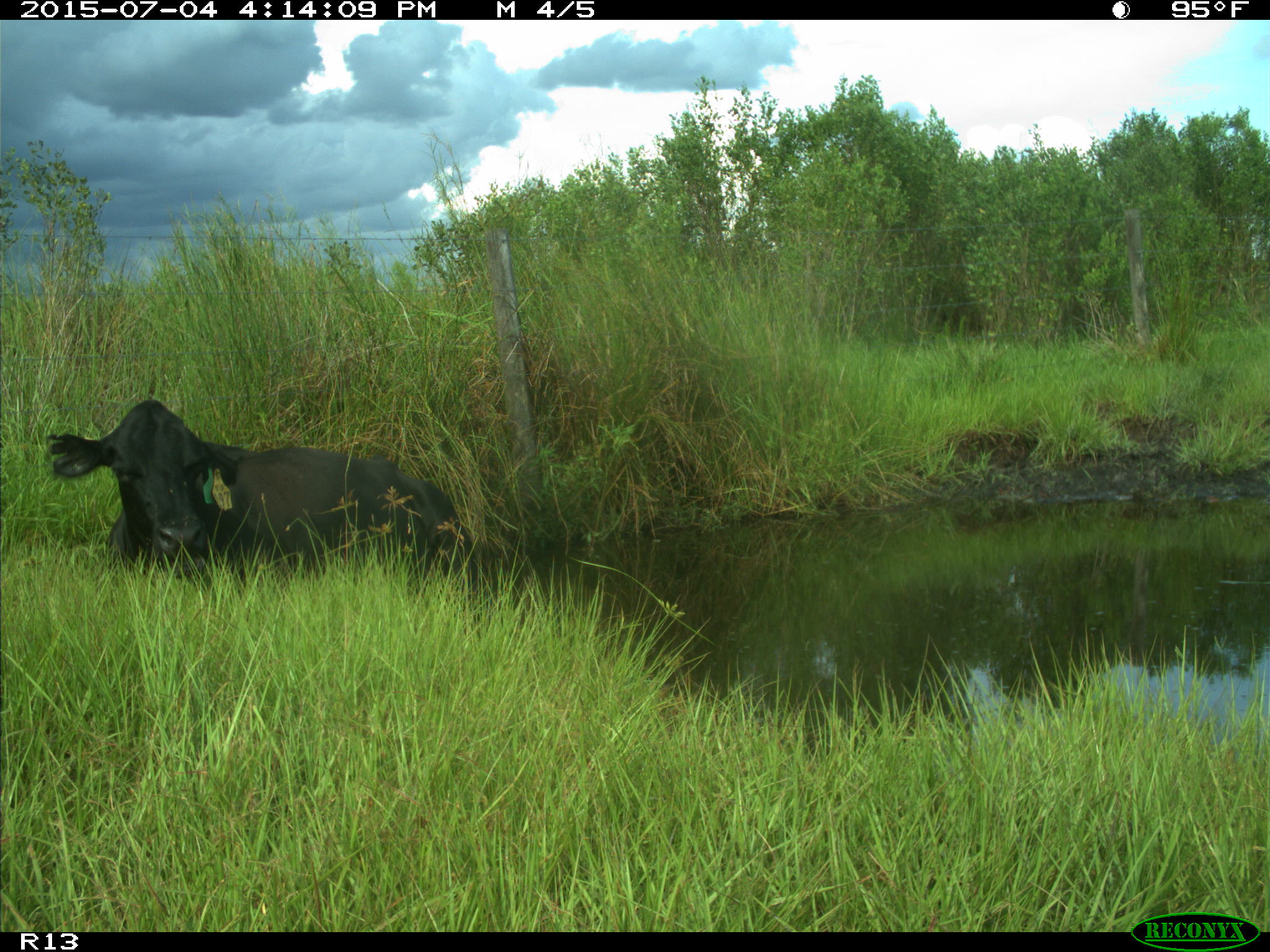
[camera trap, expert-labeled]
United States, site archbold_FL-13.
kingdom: Animalia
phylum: Chordata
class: Mammalia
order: Artiodactyla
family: Bovidae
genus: Bos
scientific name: Bos taurus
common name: domestic cow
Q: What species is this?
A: Bos taurus (domestic cow).